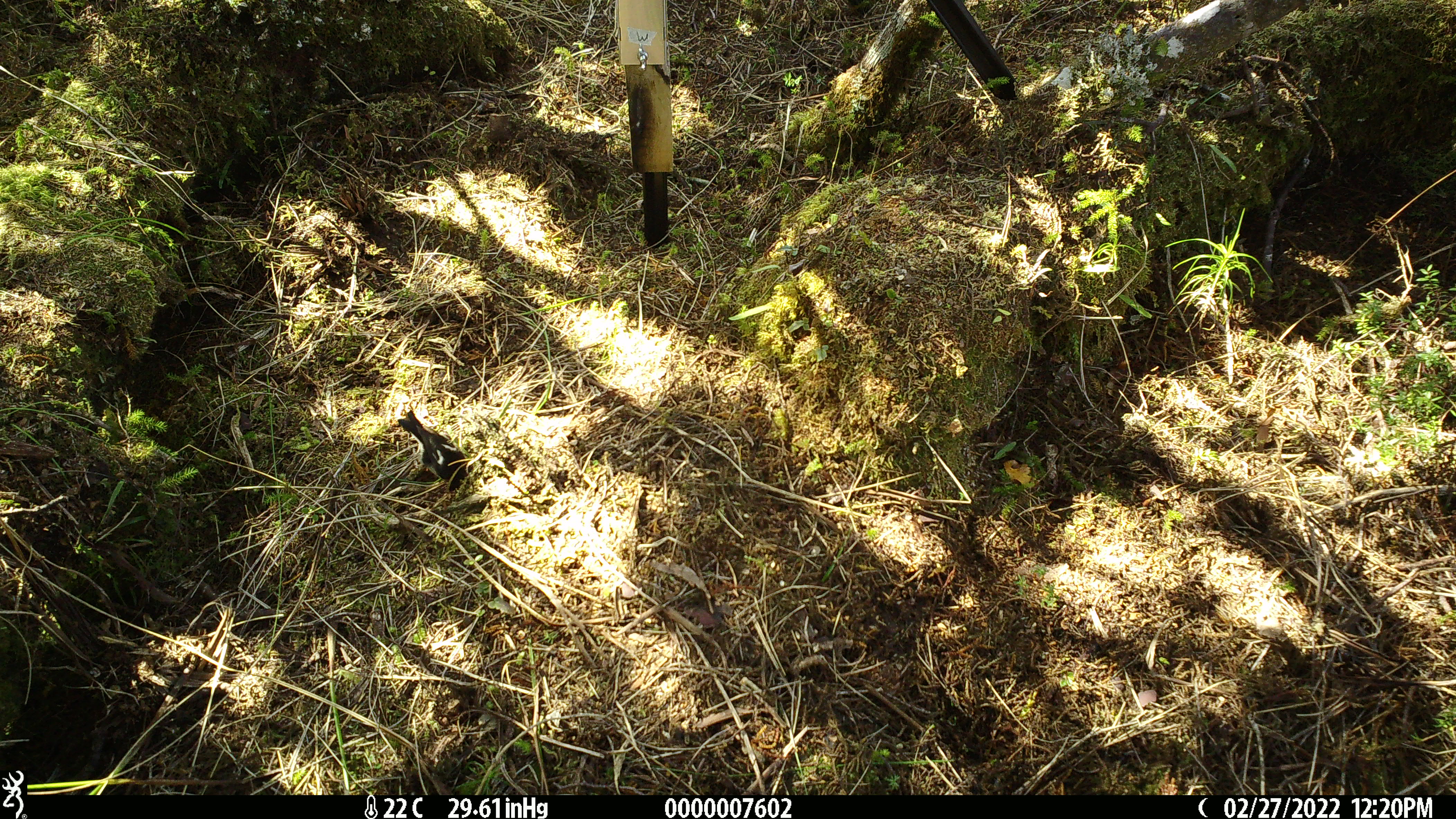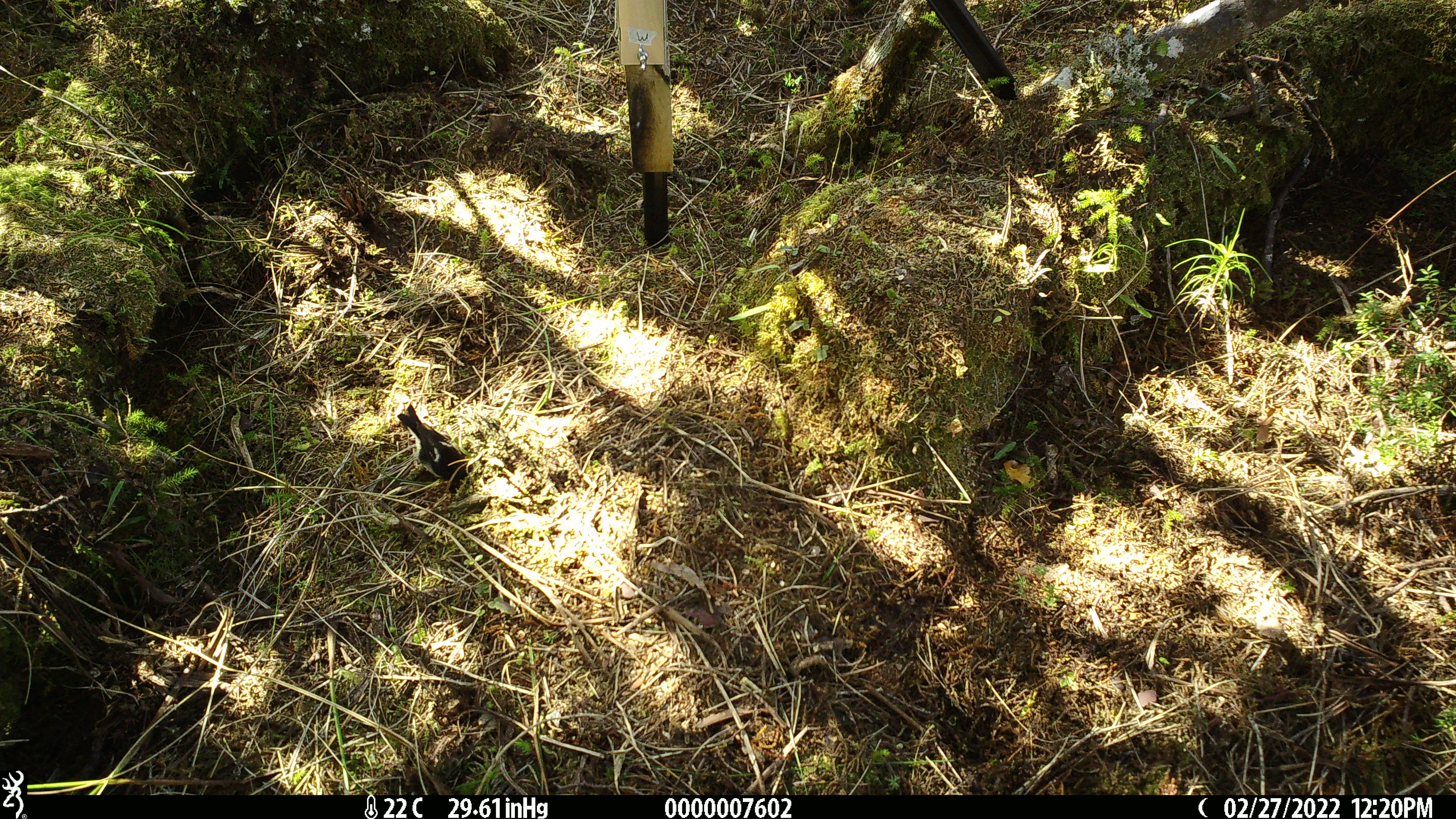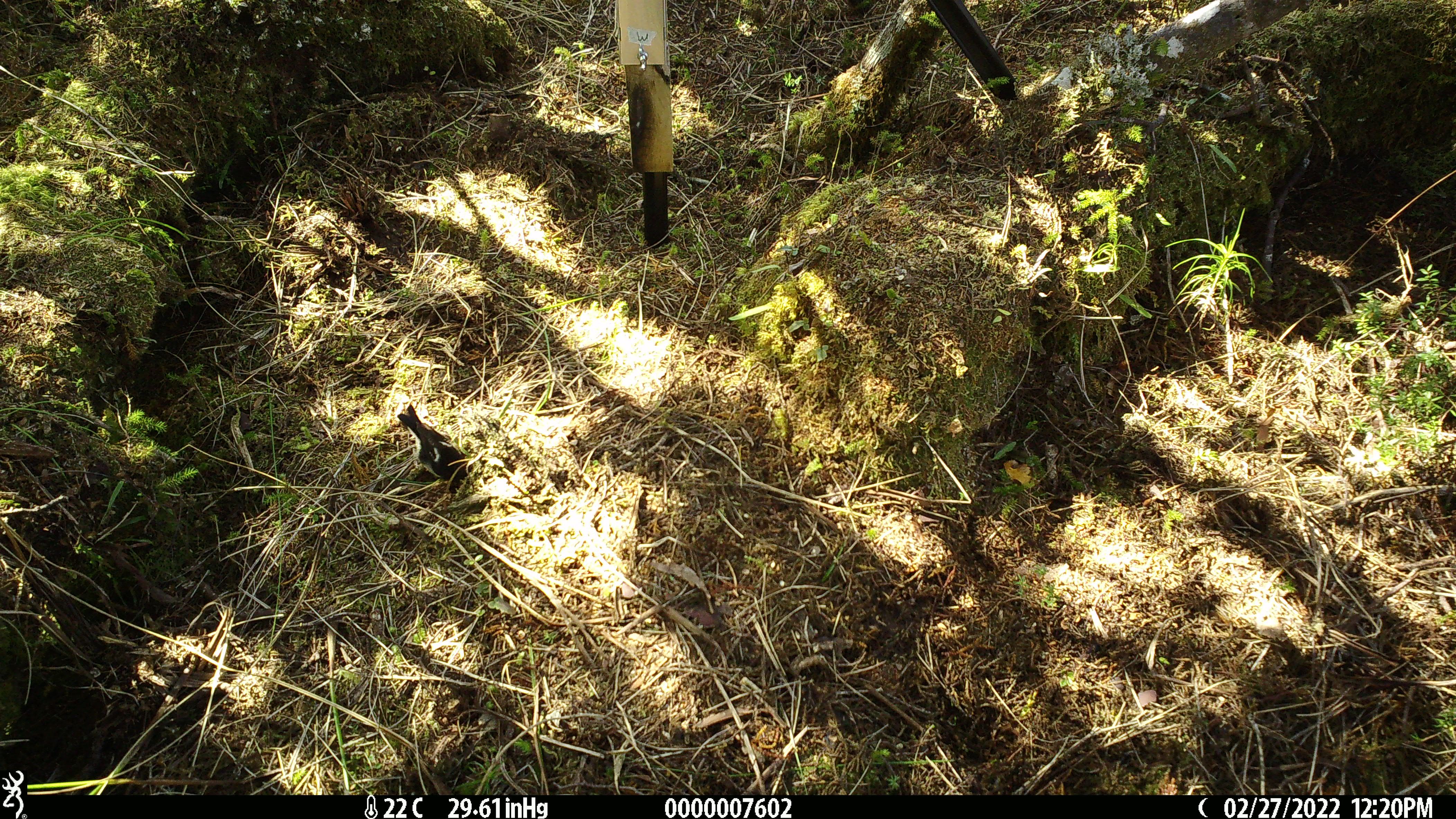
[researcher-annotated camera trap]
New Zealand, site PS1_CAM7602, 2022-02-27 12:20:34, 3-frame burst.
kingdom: Animalia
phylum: Chordata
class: Aves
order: Passeriformes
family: Petroicidae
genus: Petroica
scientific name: Petroica macrocephala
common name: tomtit